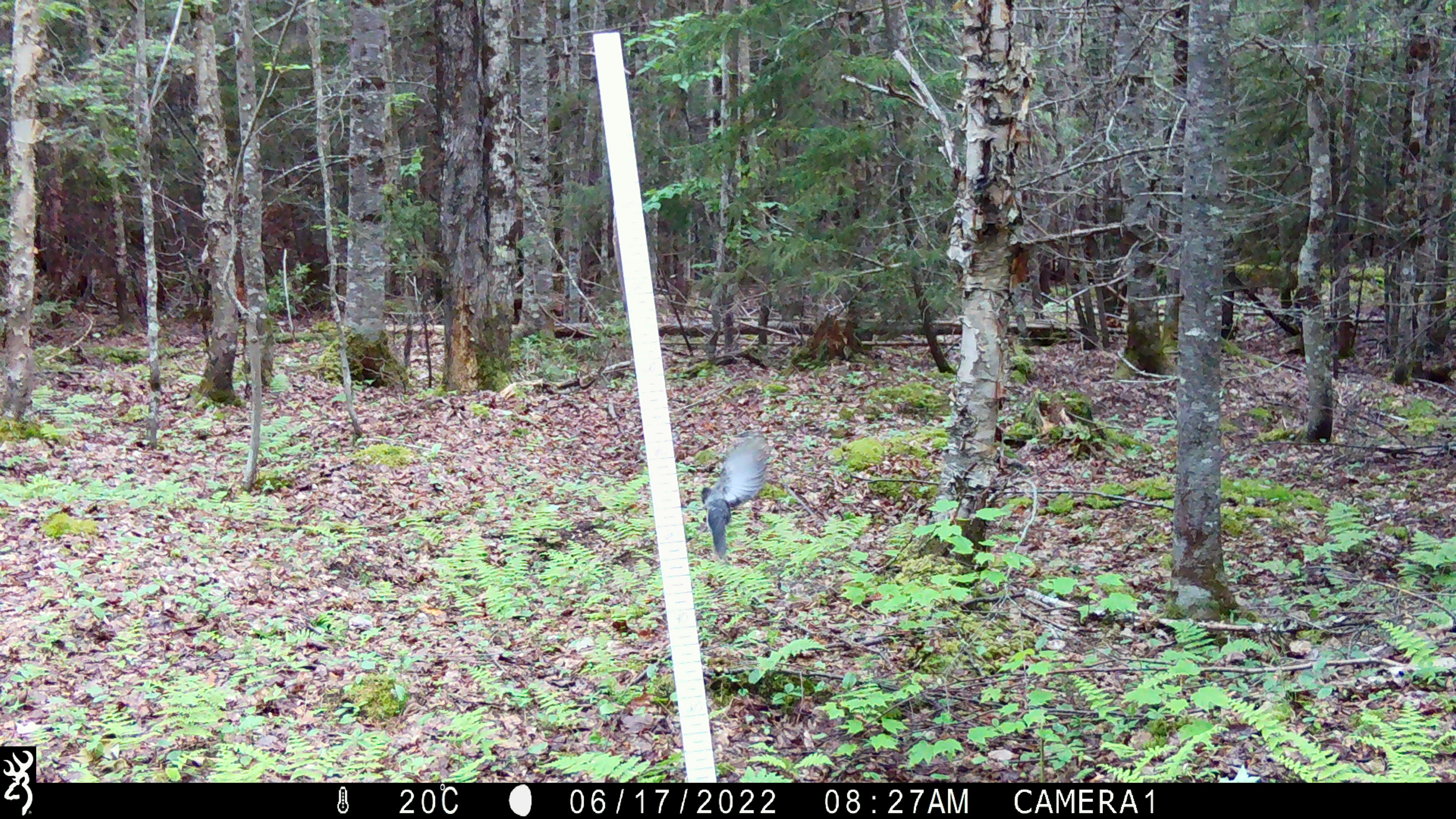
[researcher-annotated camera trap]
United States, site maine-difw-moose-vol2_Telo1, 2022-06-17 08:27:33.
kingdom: Animalia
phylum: Chordata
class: Aves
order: Passeriformes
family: Passerellidae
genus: Junco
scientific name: Junco hyemalis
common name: dark-eyed junco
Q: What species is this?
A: Dark-eyed junco (Junco hyemalis).